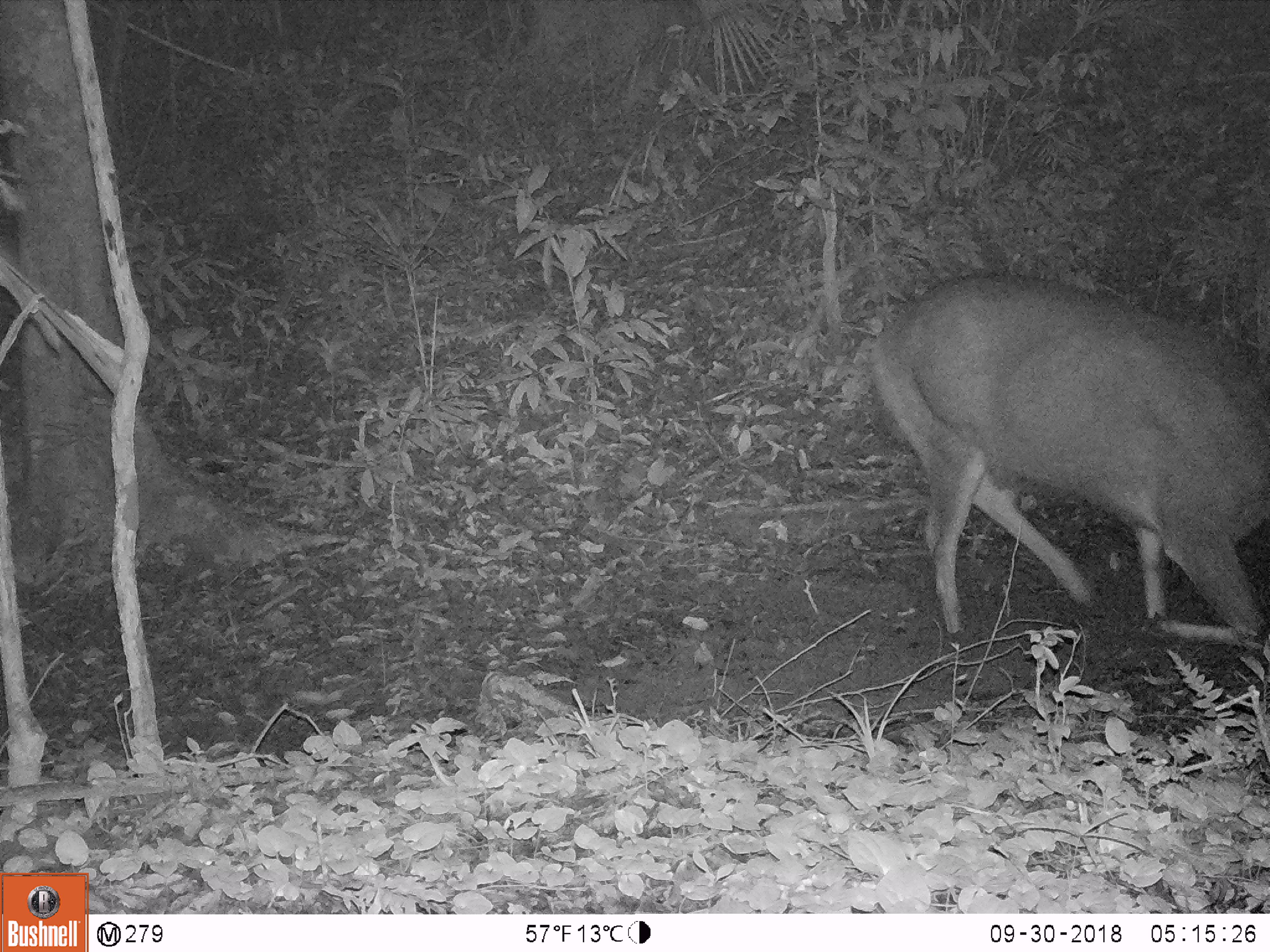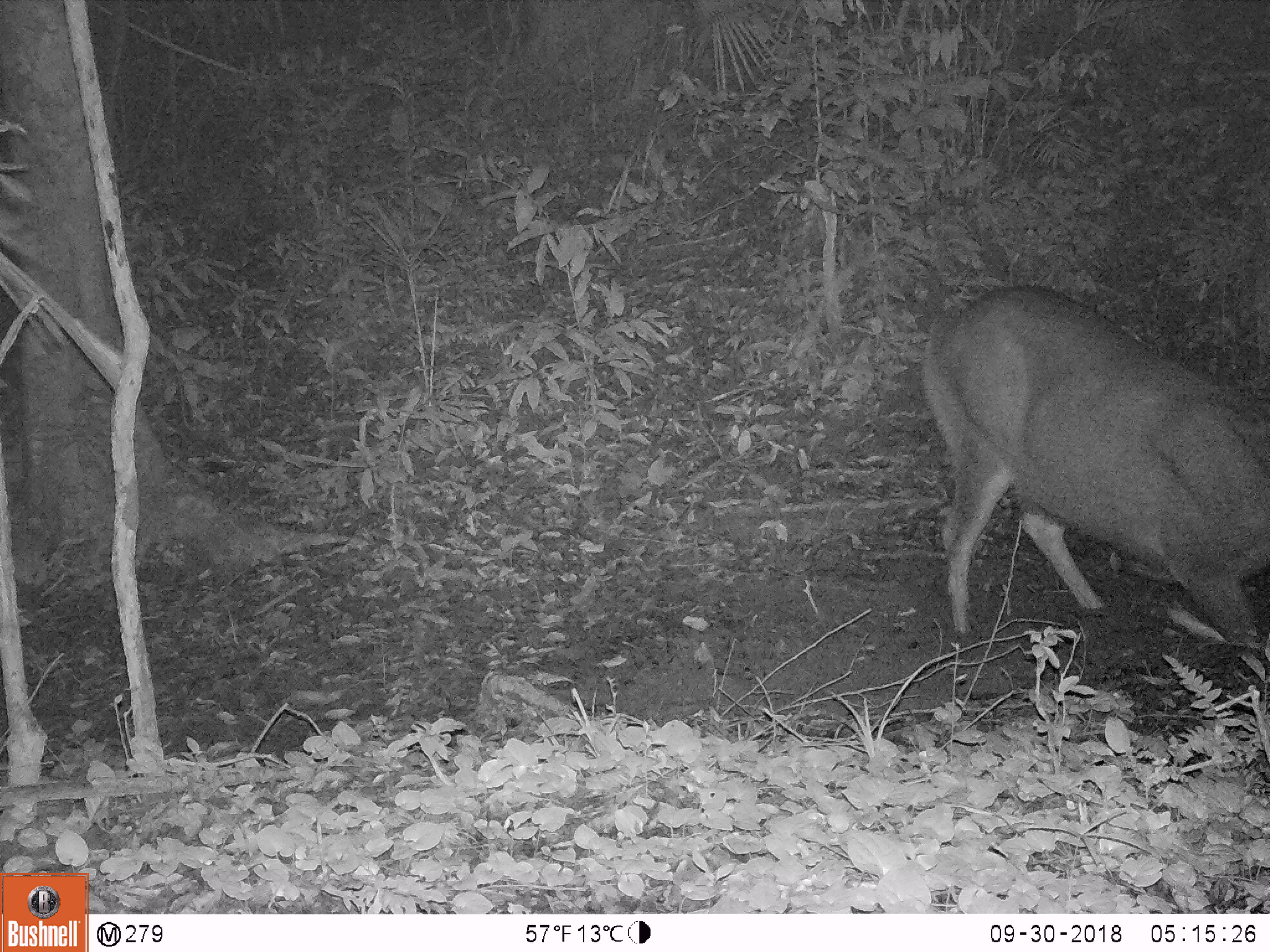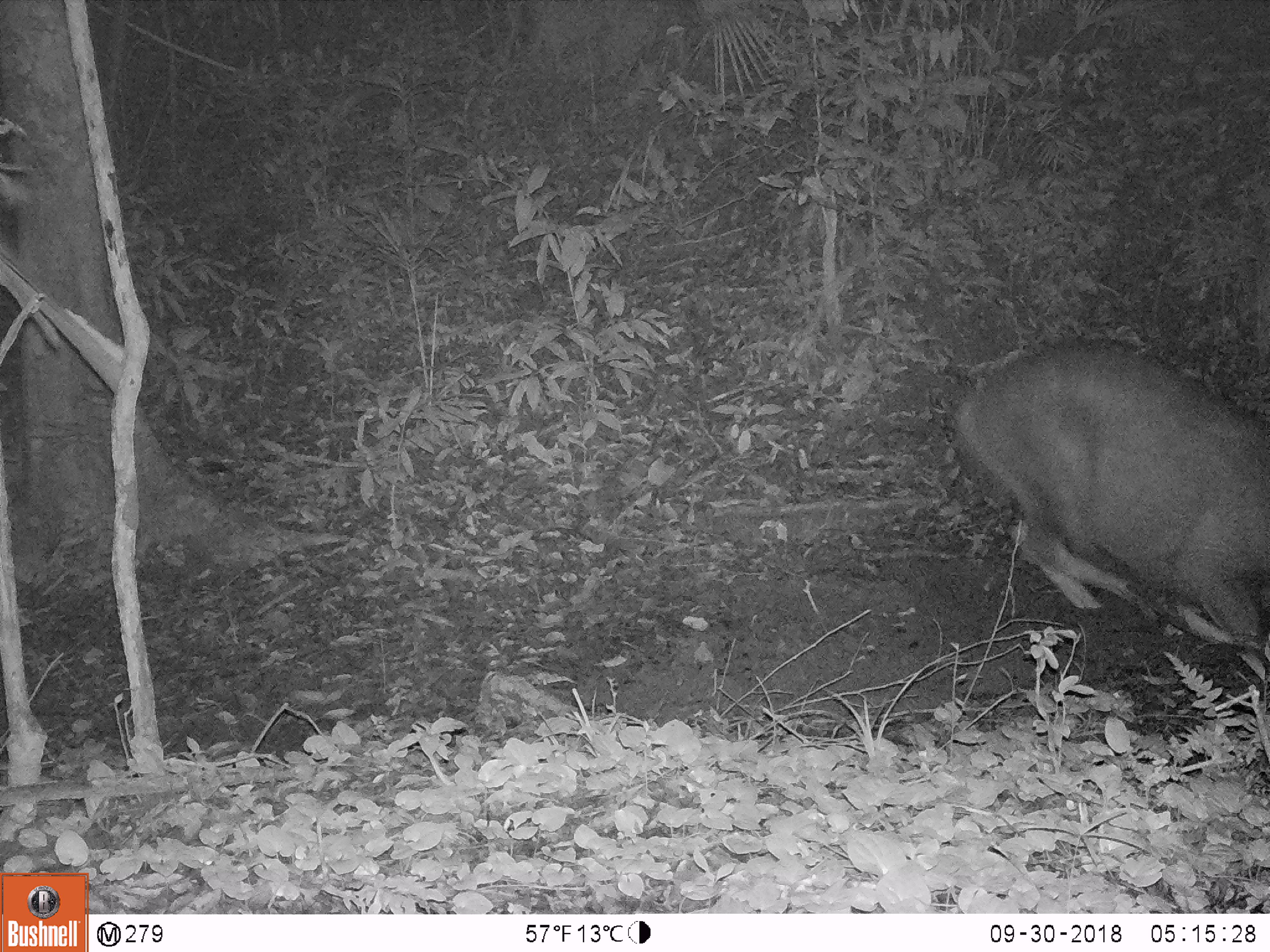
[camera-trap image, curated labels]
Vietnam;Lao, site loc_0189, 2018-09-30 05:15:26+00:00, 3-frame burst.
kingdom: Animalia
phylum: Chordata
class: Mammalia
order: Artiodactyla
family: Cervidae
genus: Rusa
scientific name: Rusa unicolor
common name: sambar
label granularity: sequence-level